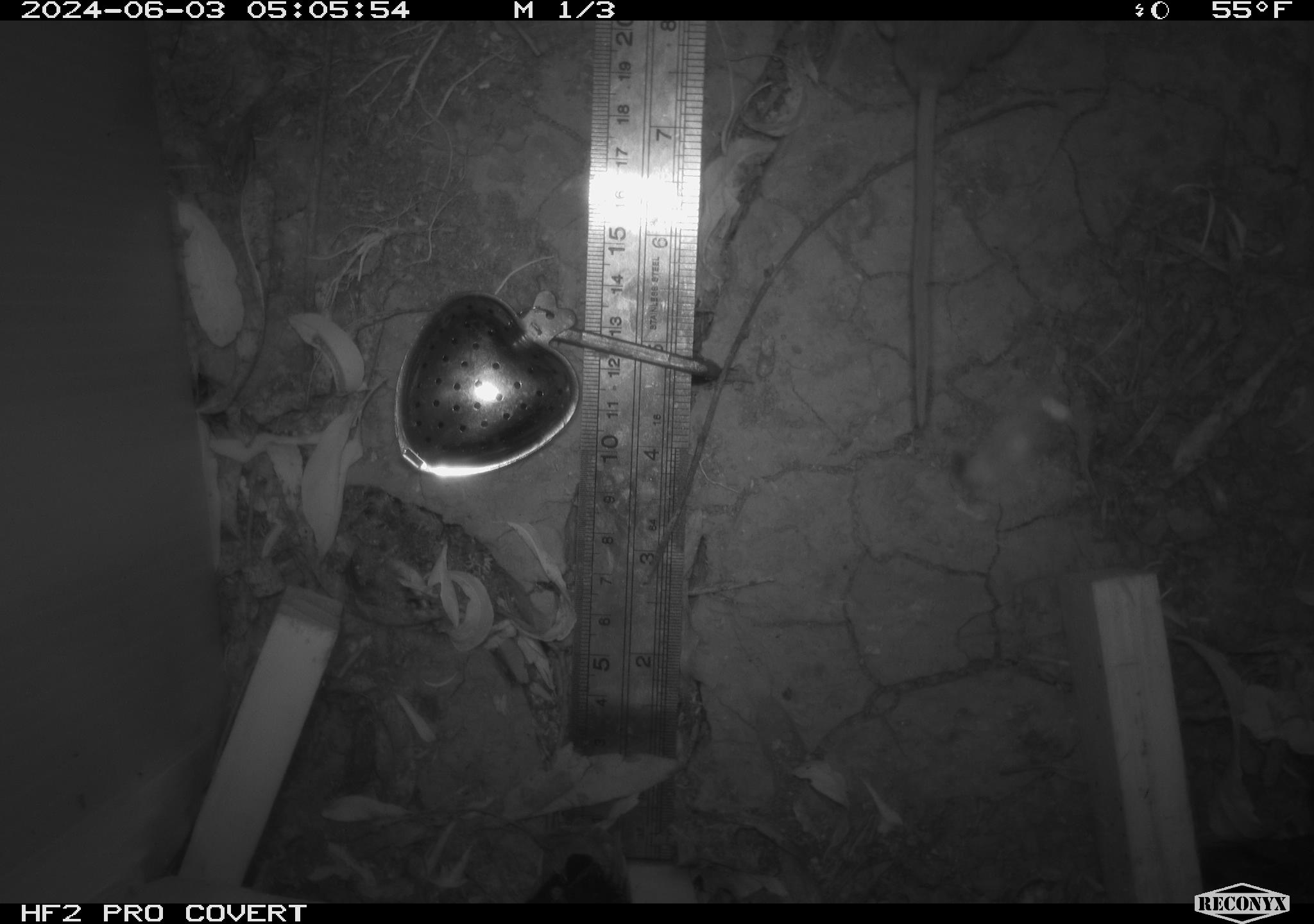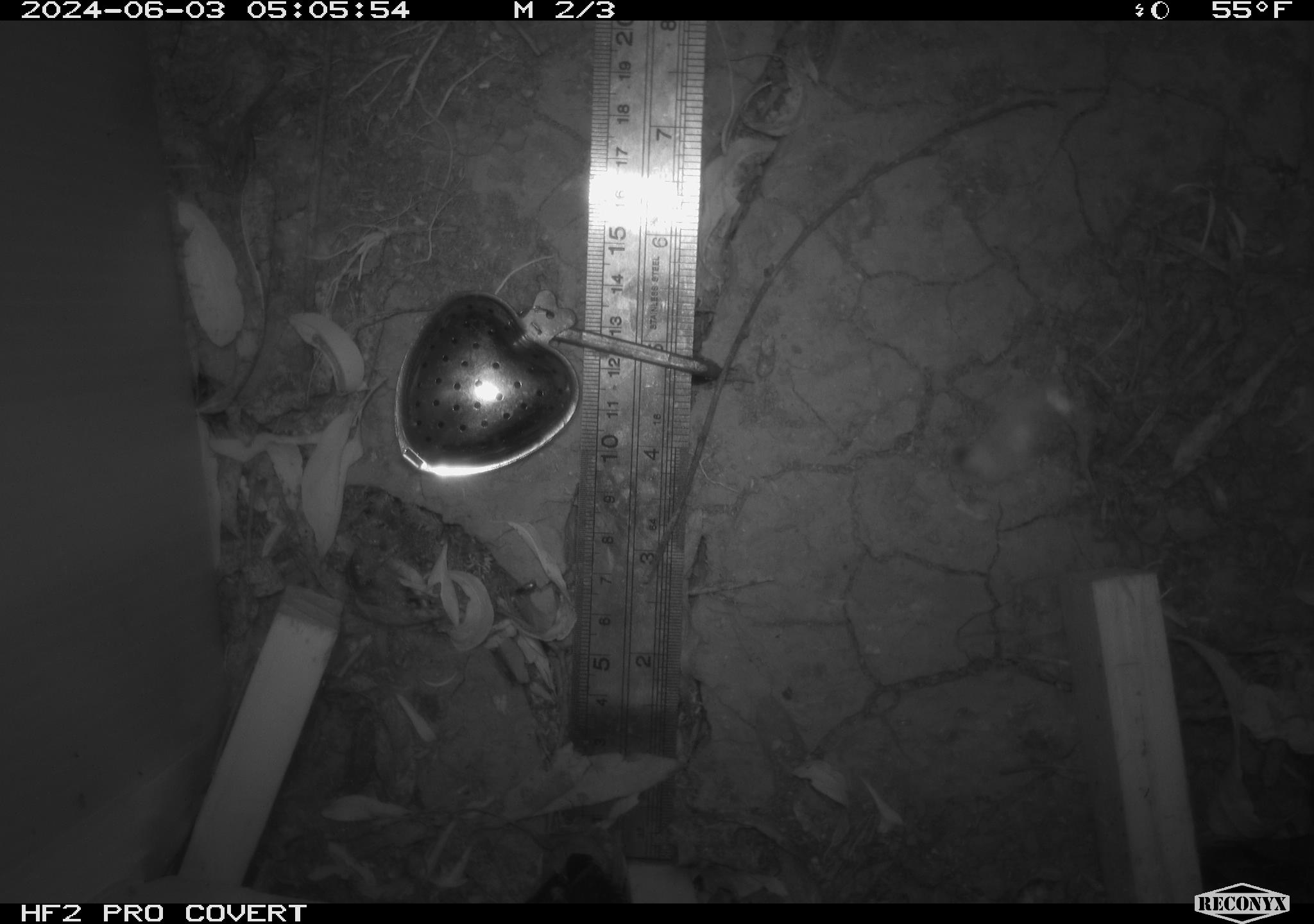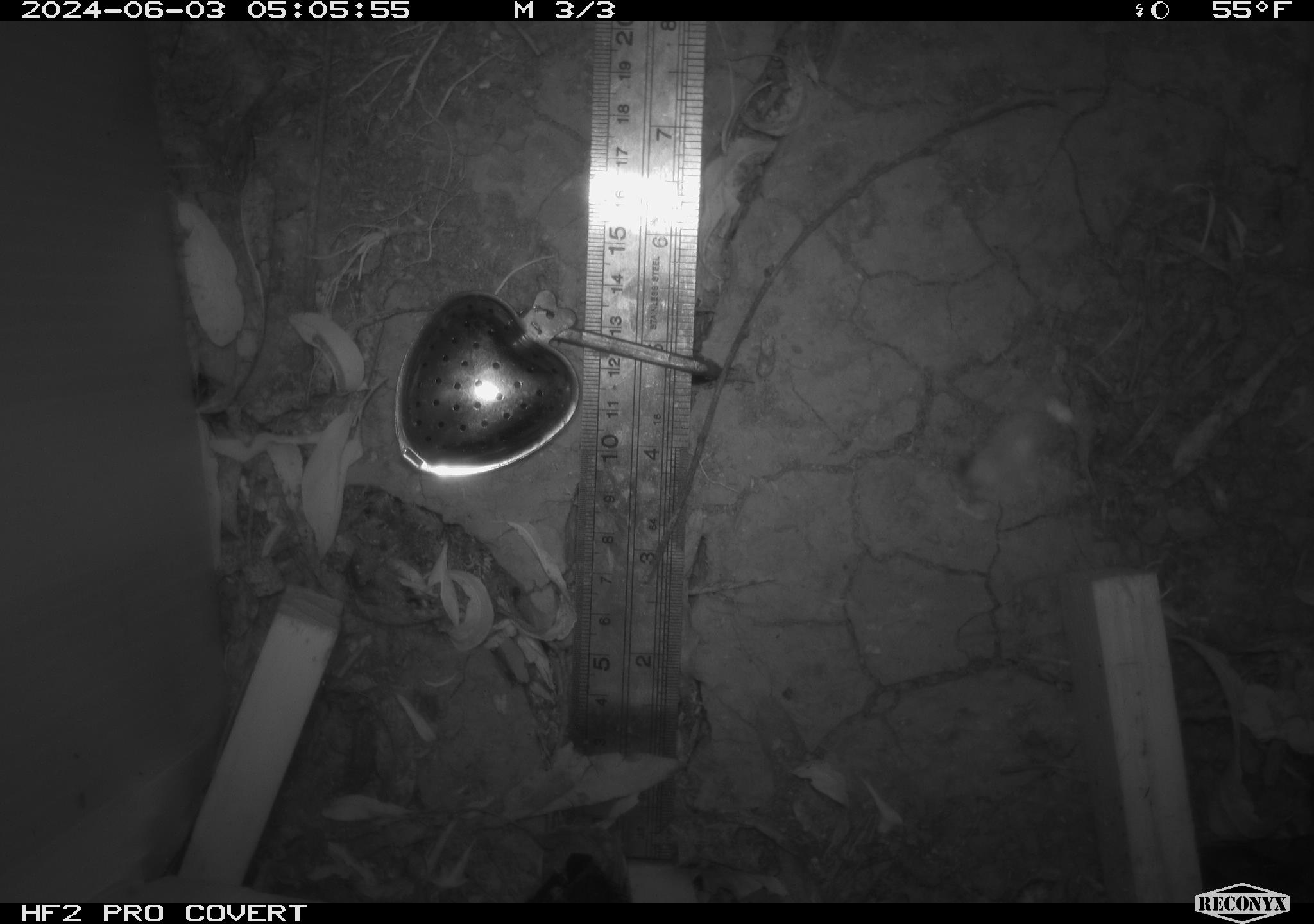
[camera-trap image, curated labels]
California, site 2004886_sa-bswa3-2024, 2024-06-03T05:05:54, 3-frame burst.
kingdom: Animalia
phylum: Chordata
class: Mammalia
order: Rodentia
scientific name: Rodentia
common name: mouse species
Mouse species (Rodentia).